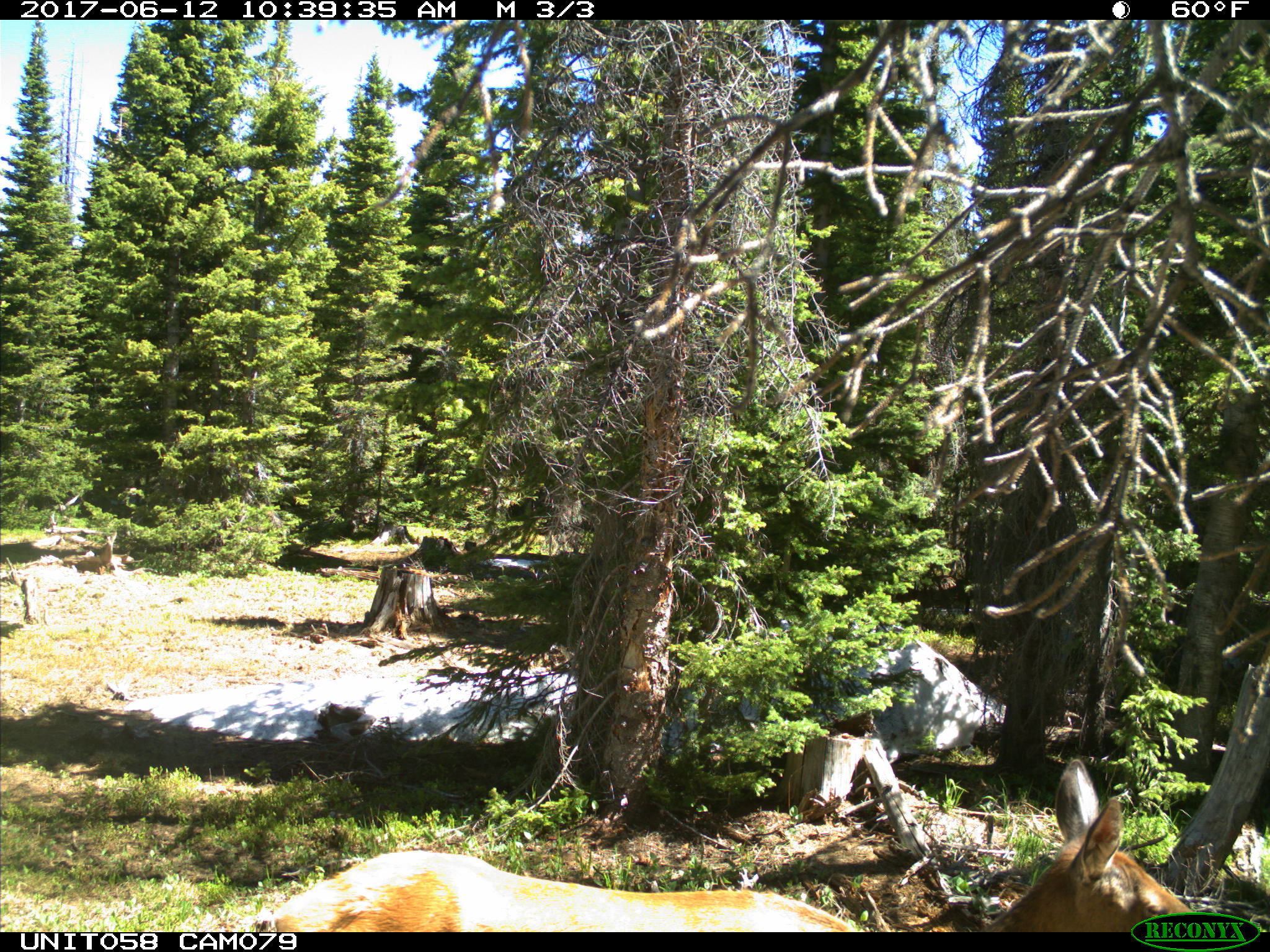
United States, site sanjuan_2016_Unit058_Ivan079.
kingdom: Animalia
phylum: Chordata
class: Mammalia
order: Artiodactyla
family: Cervidae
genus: Cervus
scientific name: Cervus elaphus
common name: red deer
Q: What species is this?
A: Cervus elaphus (red deer).